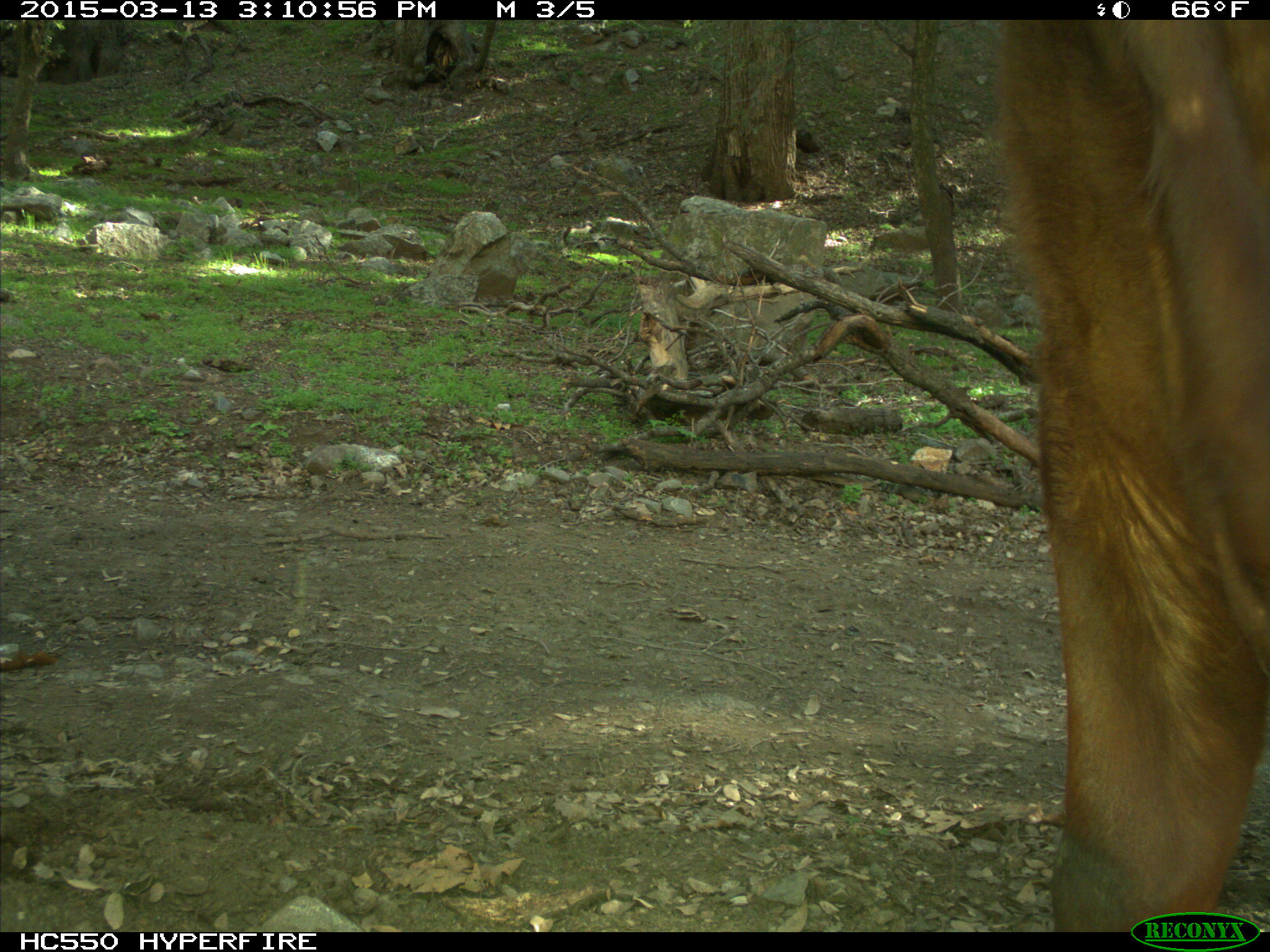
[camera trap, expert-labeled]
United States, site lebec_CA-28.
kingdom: Animalia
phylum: Chordata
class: Mammalia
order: Artiodactyla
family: Bovidae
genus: Bos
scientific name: Bos taurus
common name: domestic cow